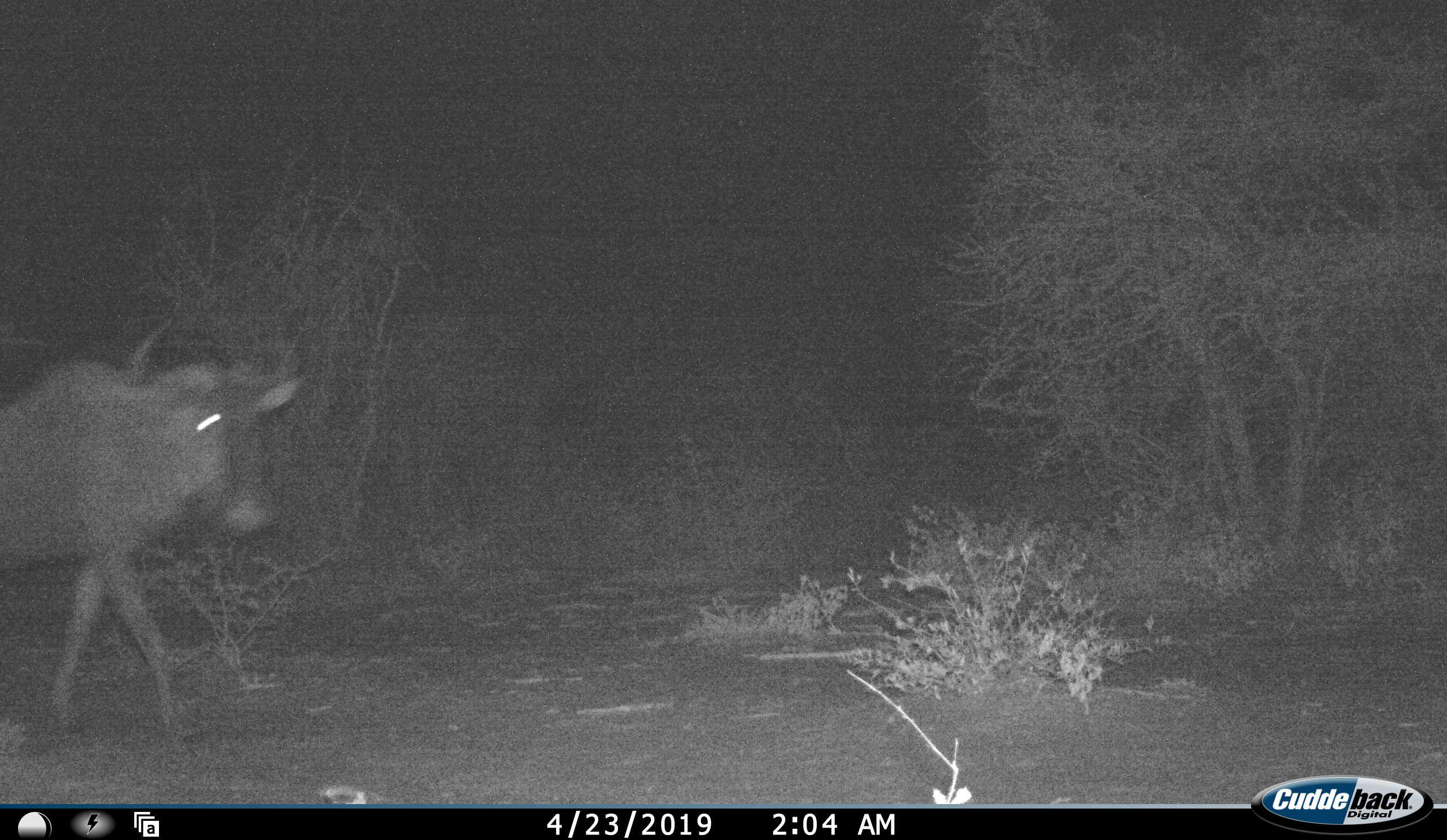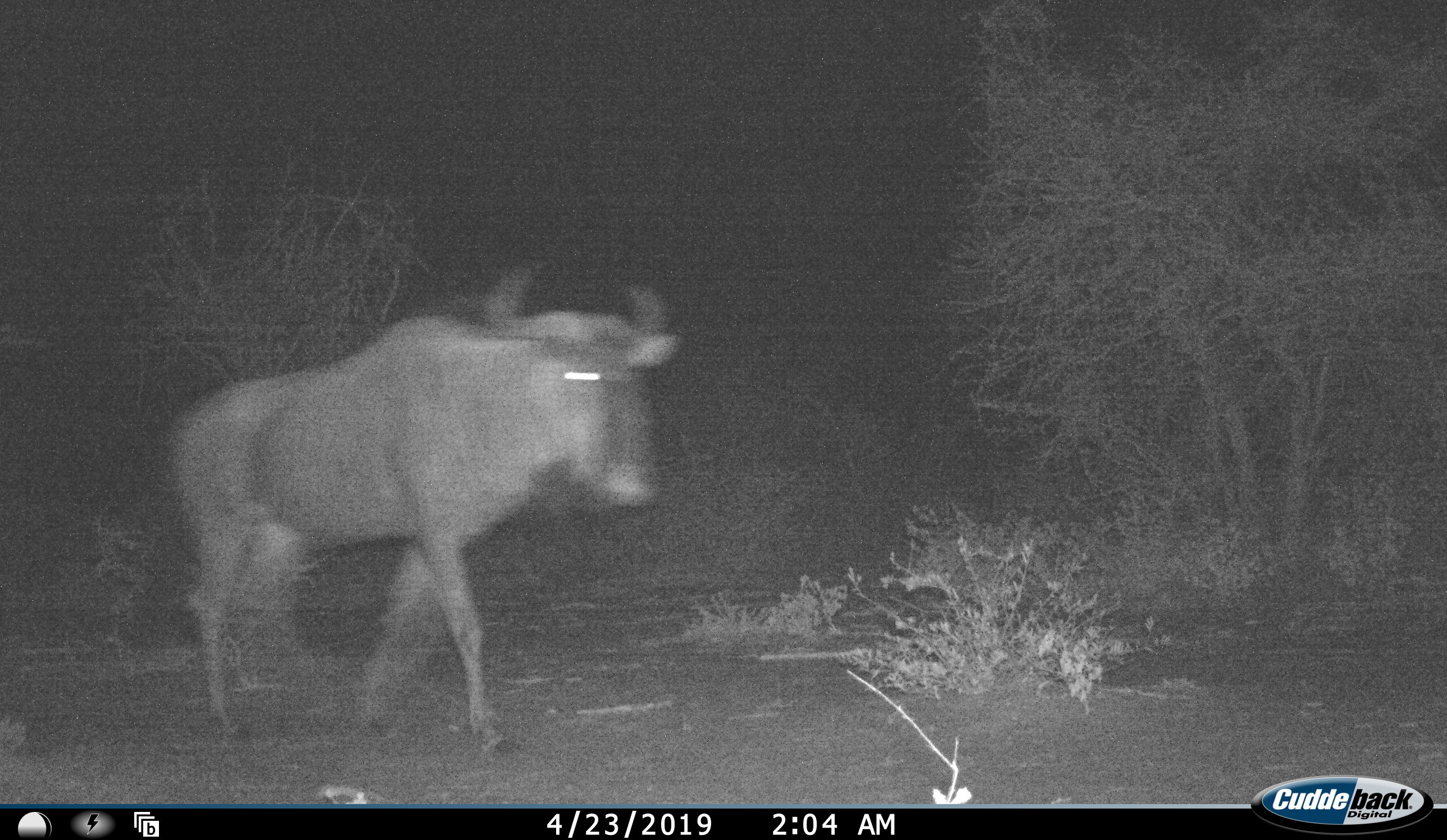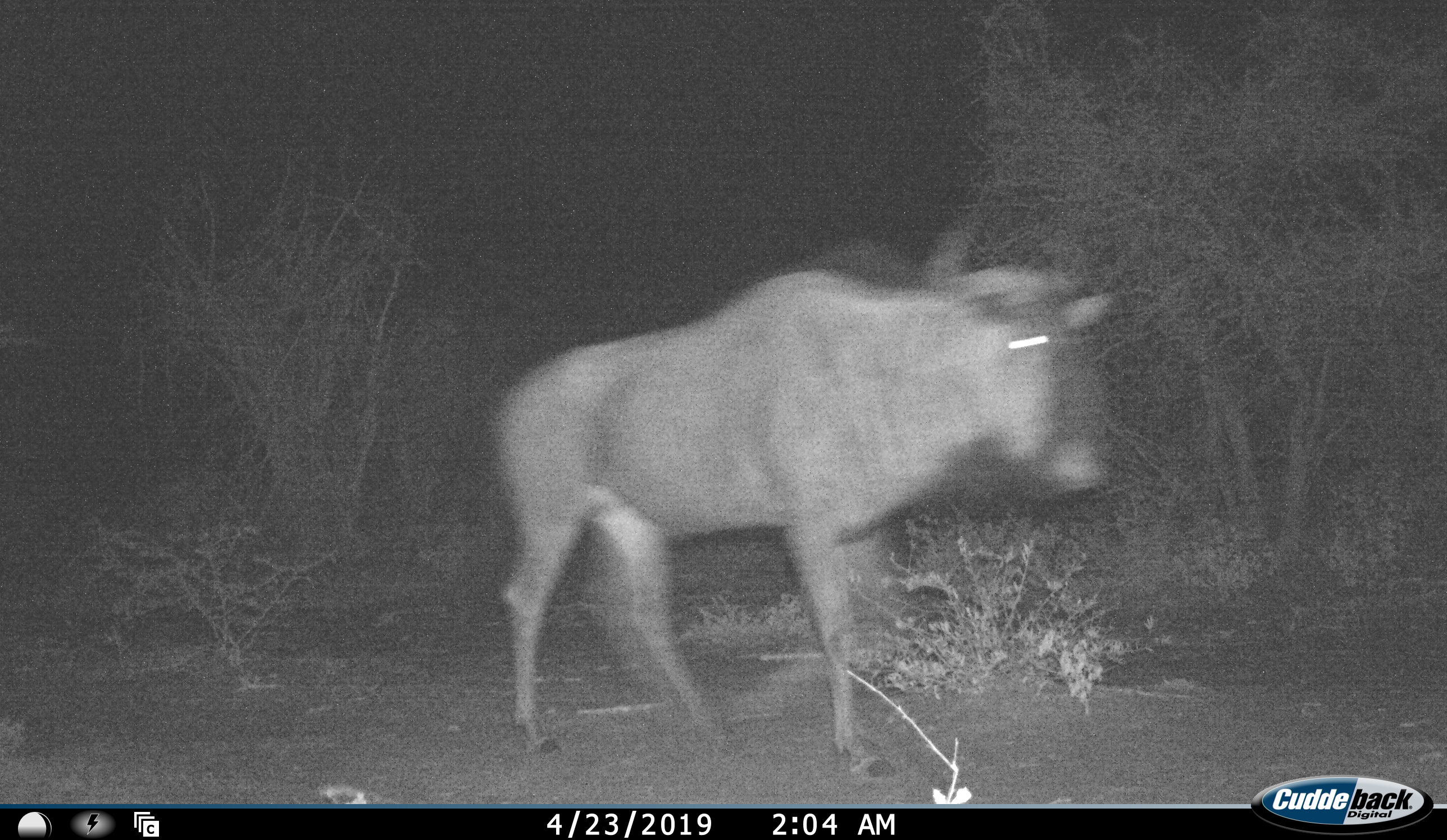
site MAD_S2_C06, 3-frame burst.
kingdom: Animalia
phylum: Chordata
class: Mammalia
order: Artiodactyla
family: Bovidae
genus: Connochaetes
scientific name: Connochaetes taurinus taurinus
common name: blue wildebeest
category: wildebeestblue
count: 1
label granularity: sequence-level